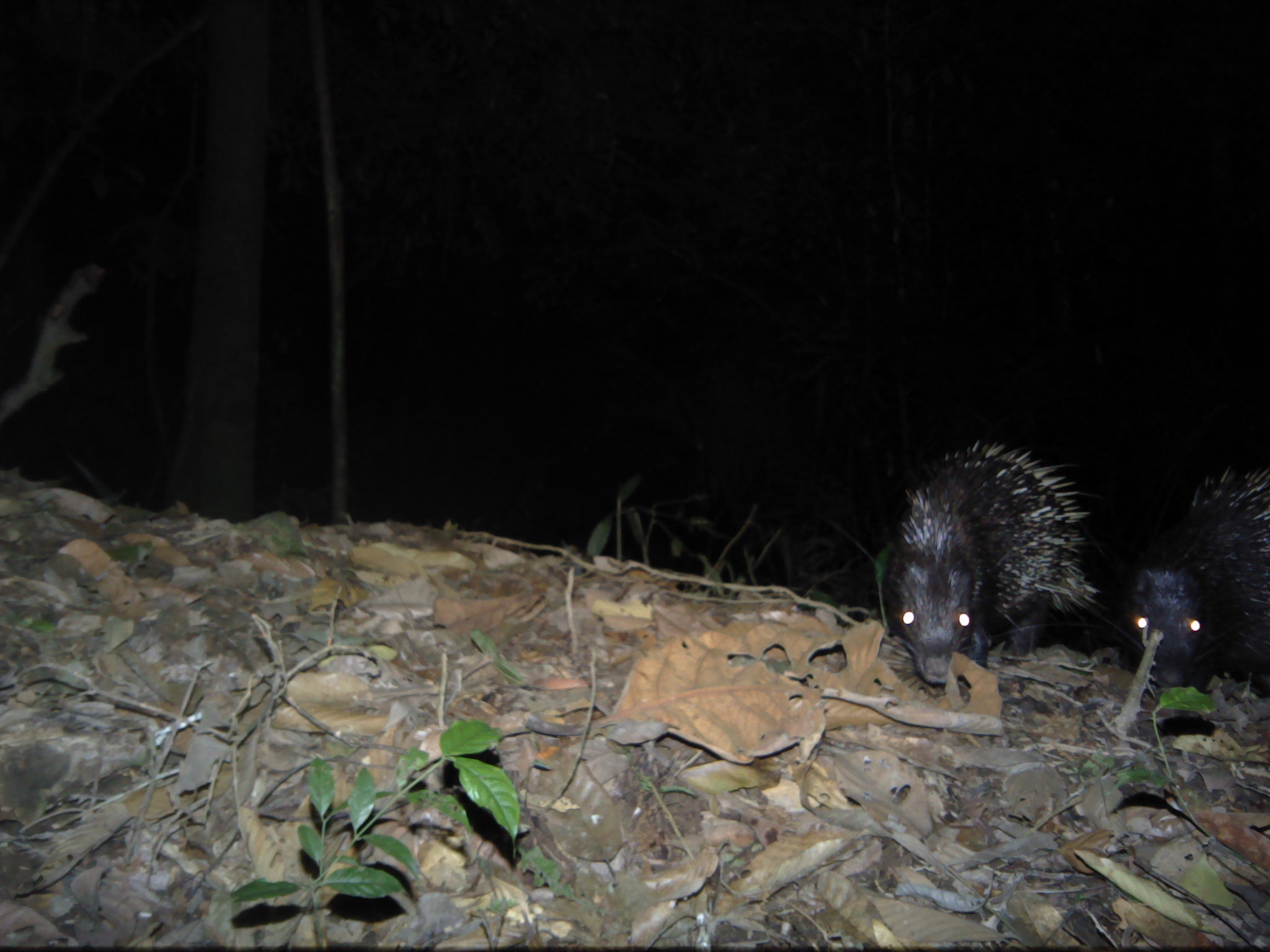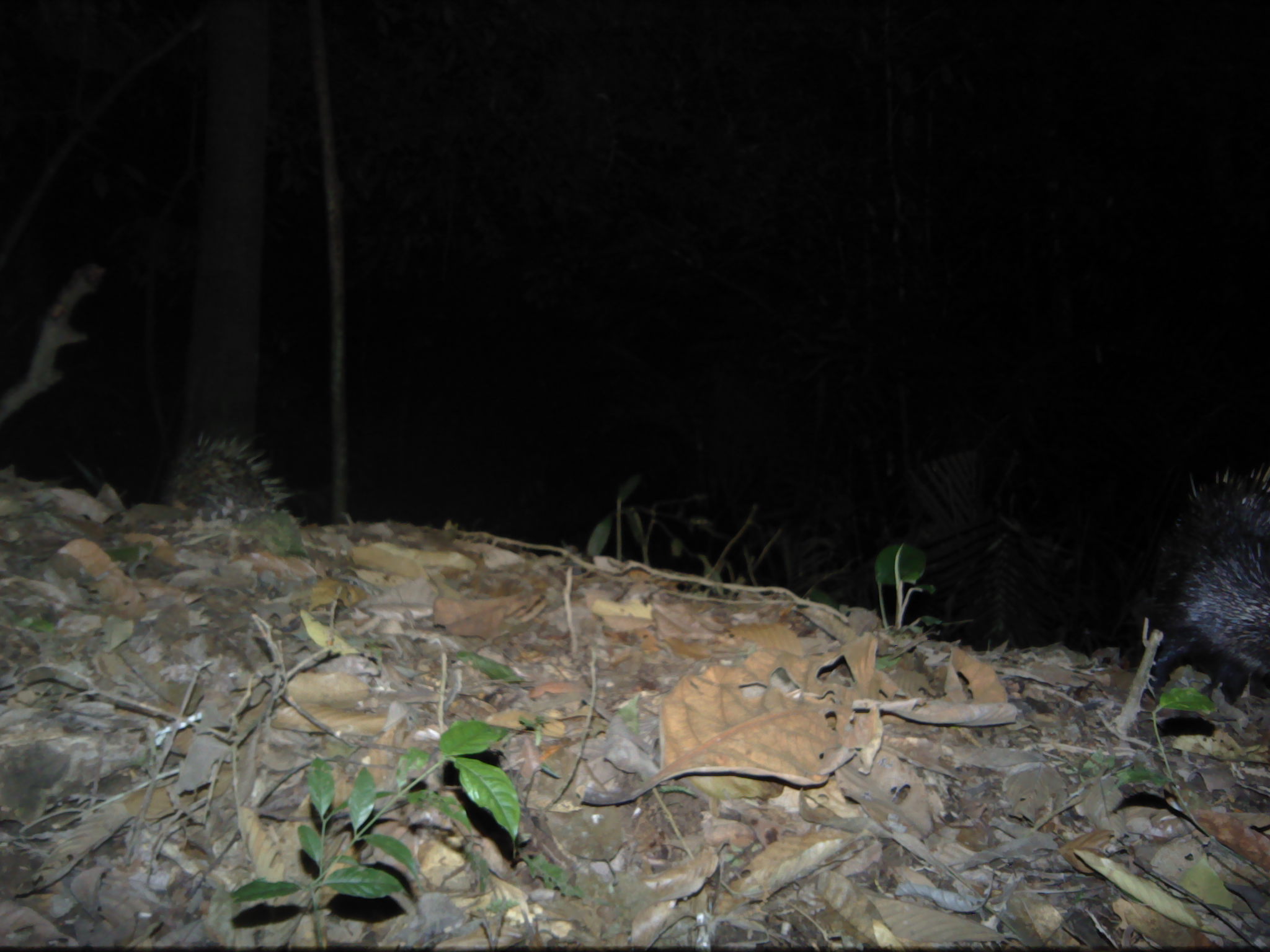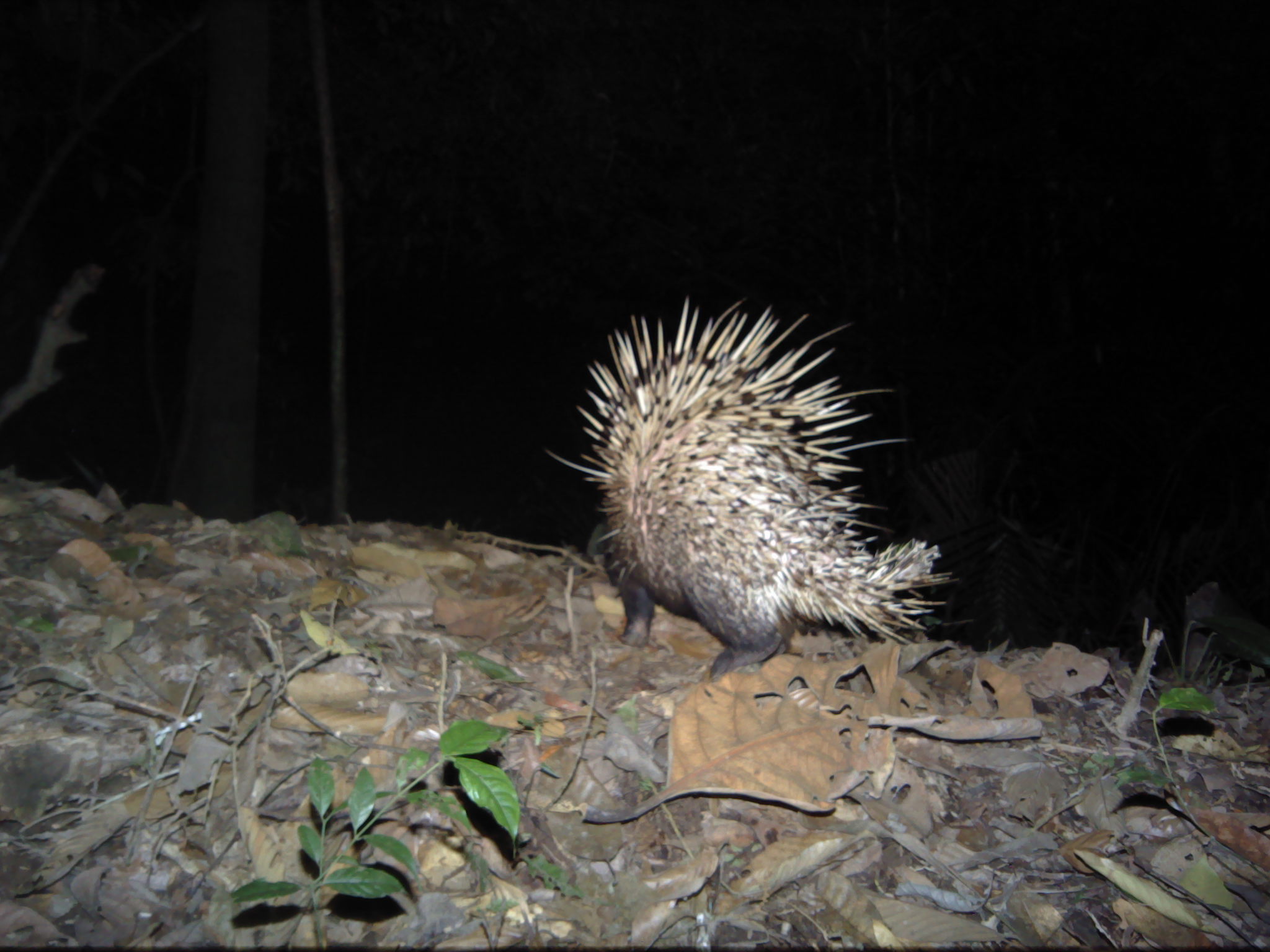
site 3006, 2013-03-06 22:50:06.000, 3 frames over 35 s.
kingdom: Animalia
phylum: Chordata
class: Mammalia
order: Rodentia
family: Hystricidae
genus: Hystrix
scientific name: Hystrix brachyura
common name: east asian porcupine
Hystrix brachyura (east asian porcupine), count 2.